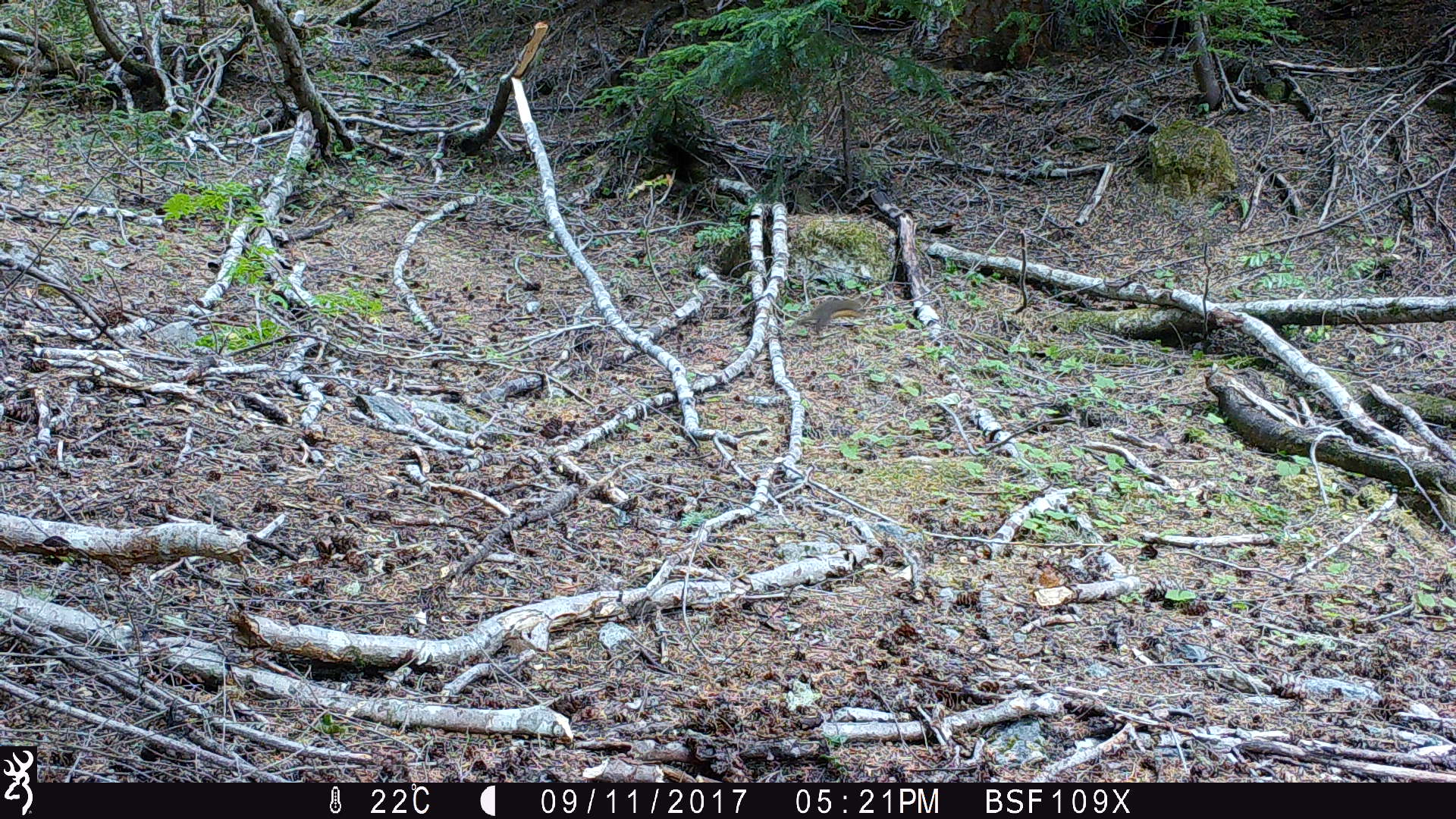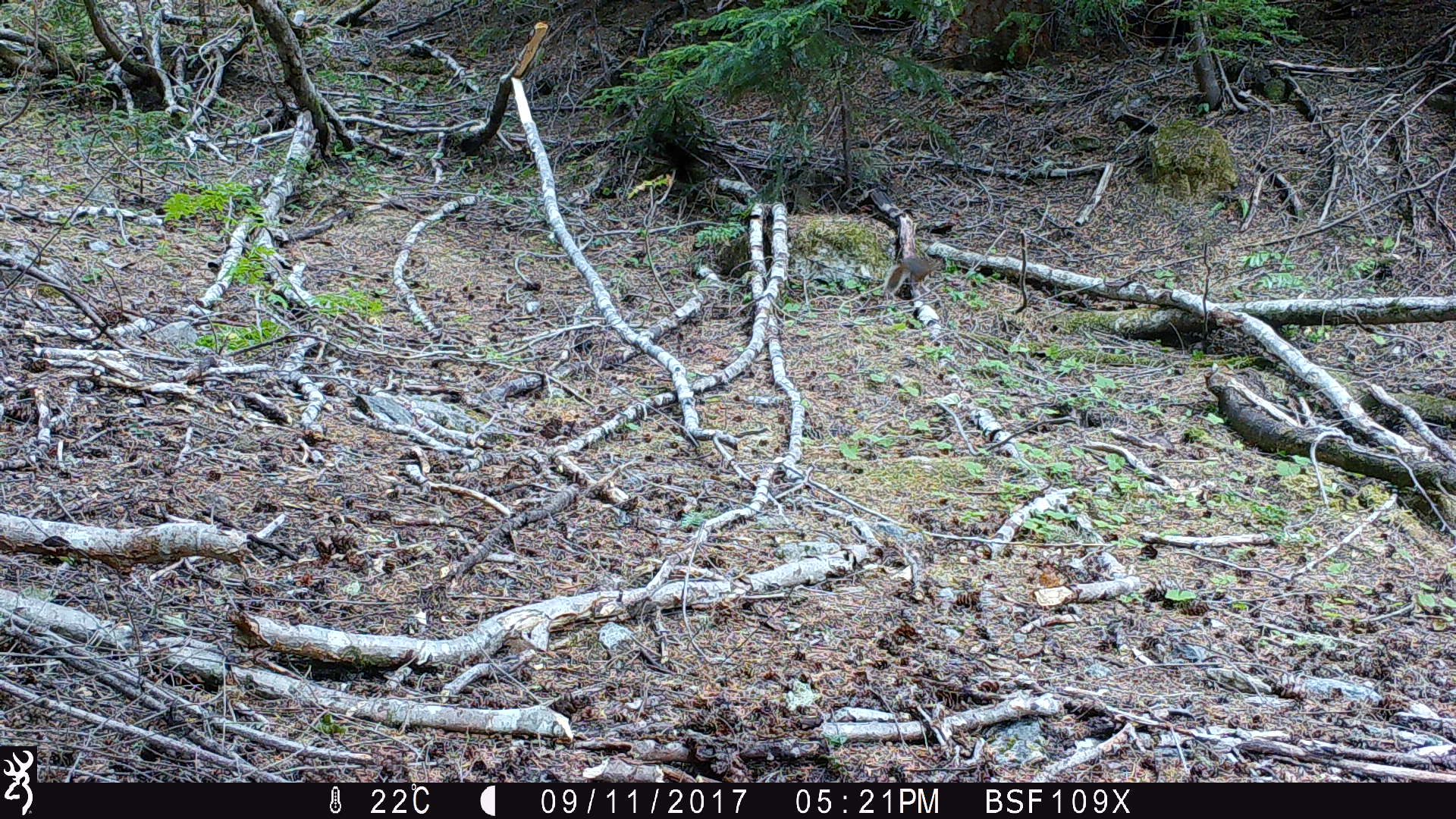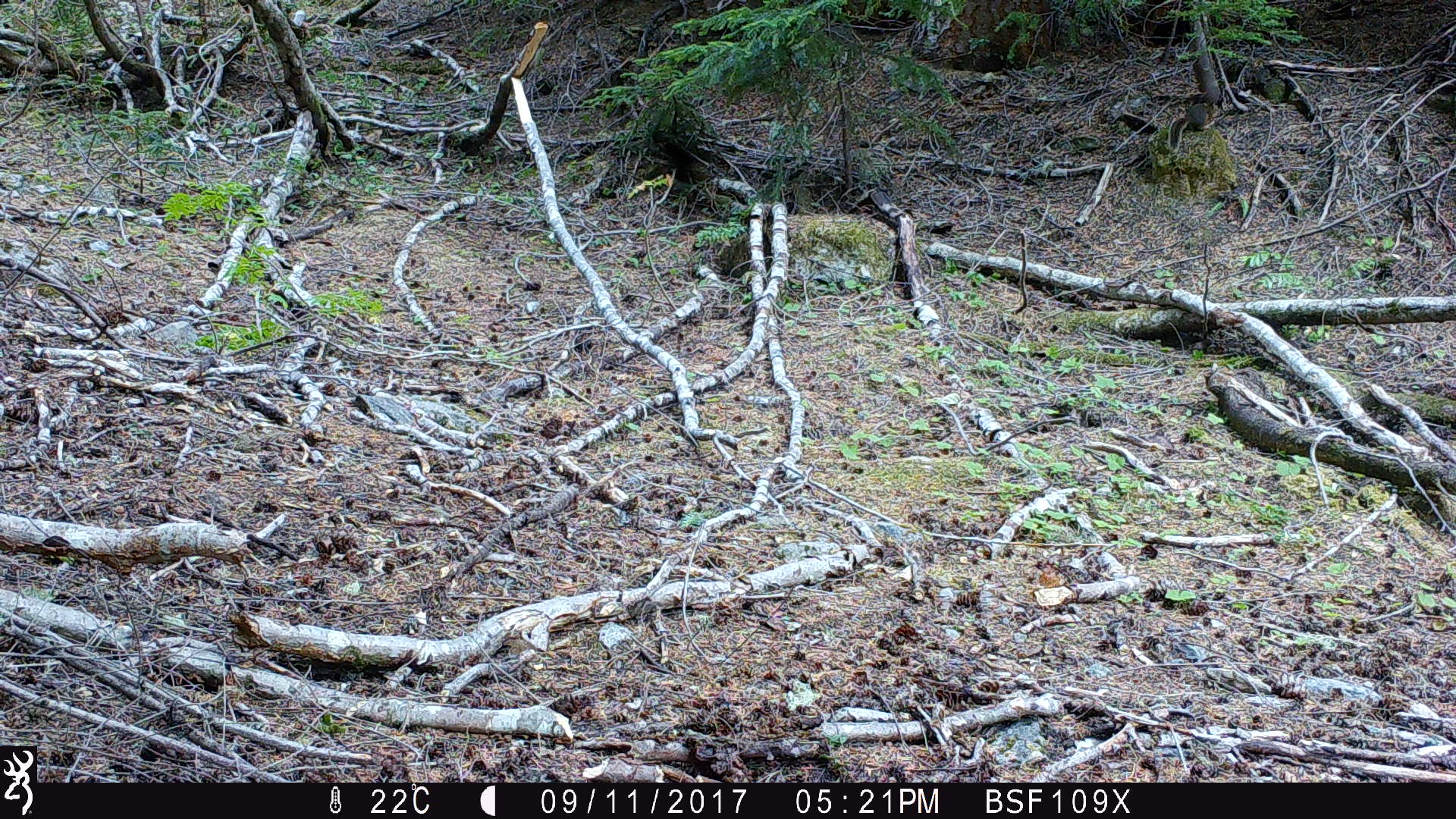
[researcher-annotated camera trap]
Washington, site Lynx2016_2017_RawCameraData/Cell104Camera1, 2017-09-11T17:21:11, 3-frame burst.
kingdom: Animalia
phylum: Chordata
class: Mammalia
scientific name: Mammalia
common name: small mammal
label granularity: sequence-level